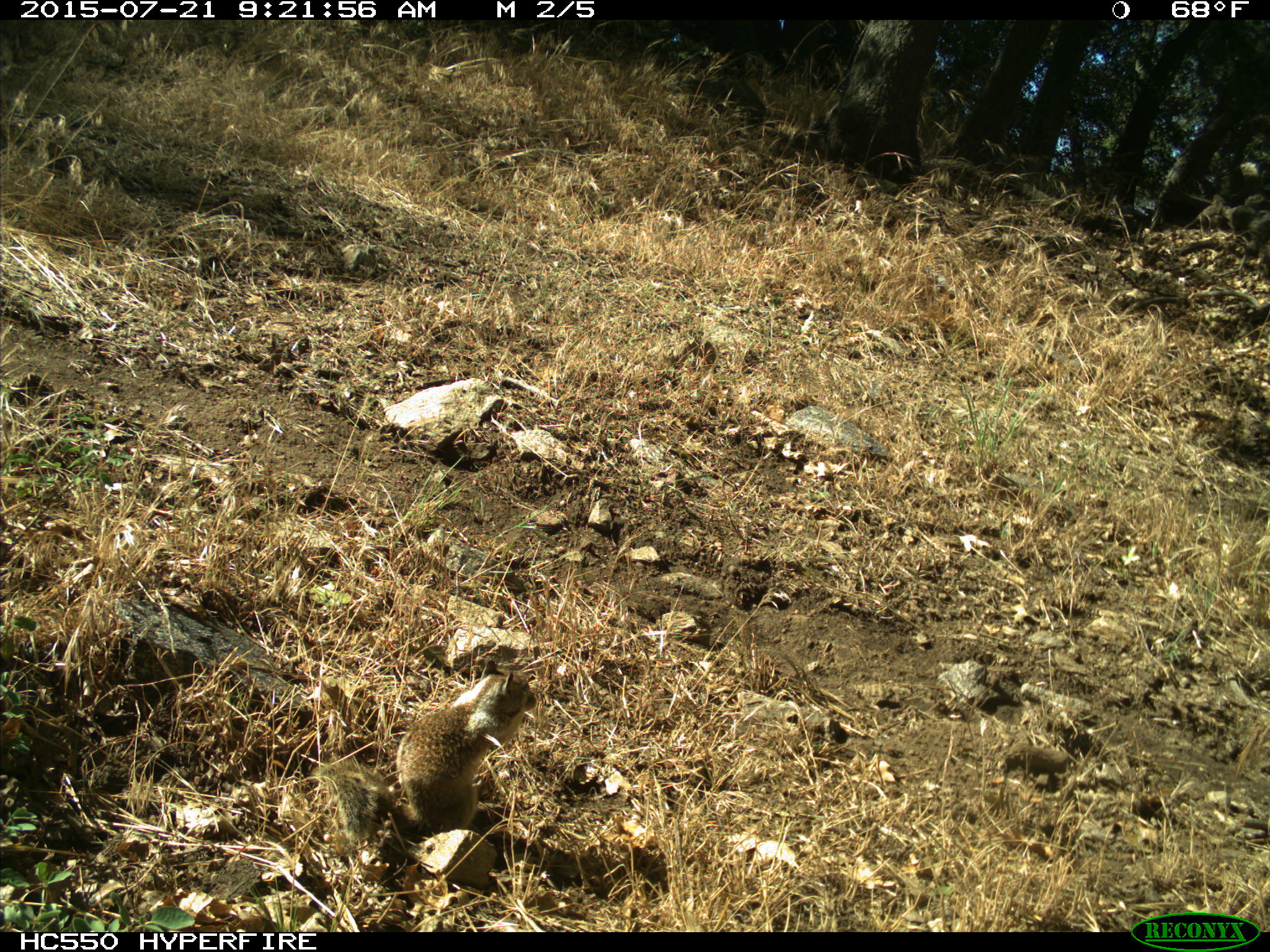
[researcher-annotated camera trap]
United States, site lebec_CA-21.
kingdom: Animalia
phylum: Chordata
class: Mammalia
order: Rodentia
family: Sciuridae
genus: Otospermophilus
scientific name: Otospermophilus beecheyi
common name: california ground squirrel